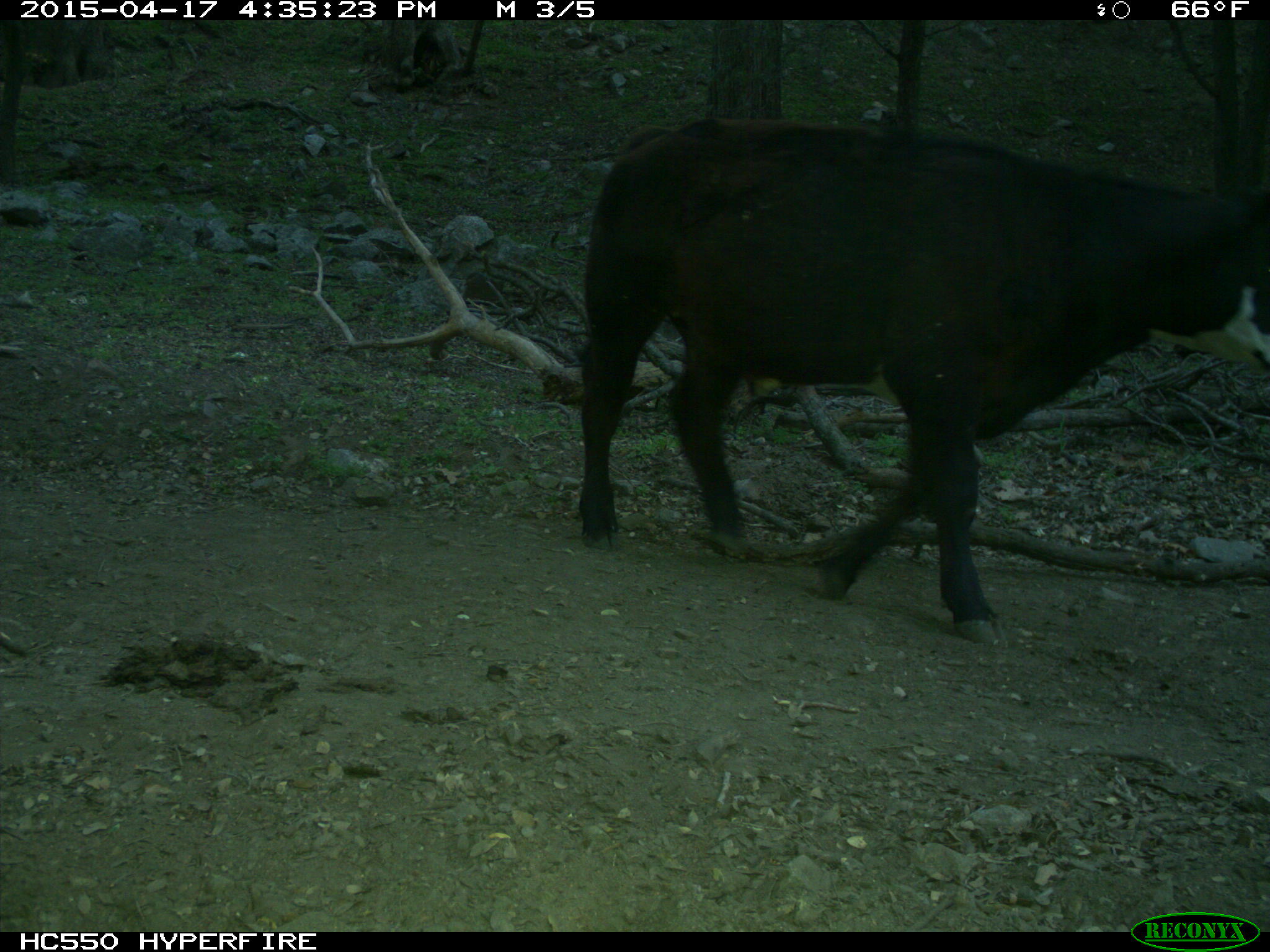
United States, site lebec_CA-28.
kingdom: Animalia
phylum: Chordata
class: Mammalia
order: Artiodactyla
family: Bovidae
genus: Bos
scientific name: Bos taurus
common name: domestic cow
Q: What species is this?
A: Bos taurus (domestic cow).